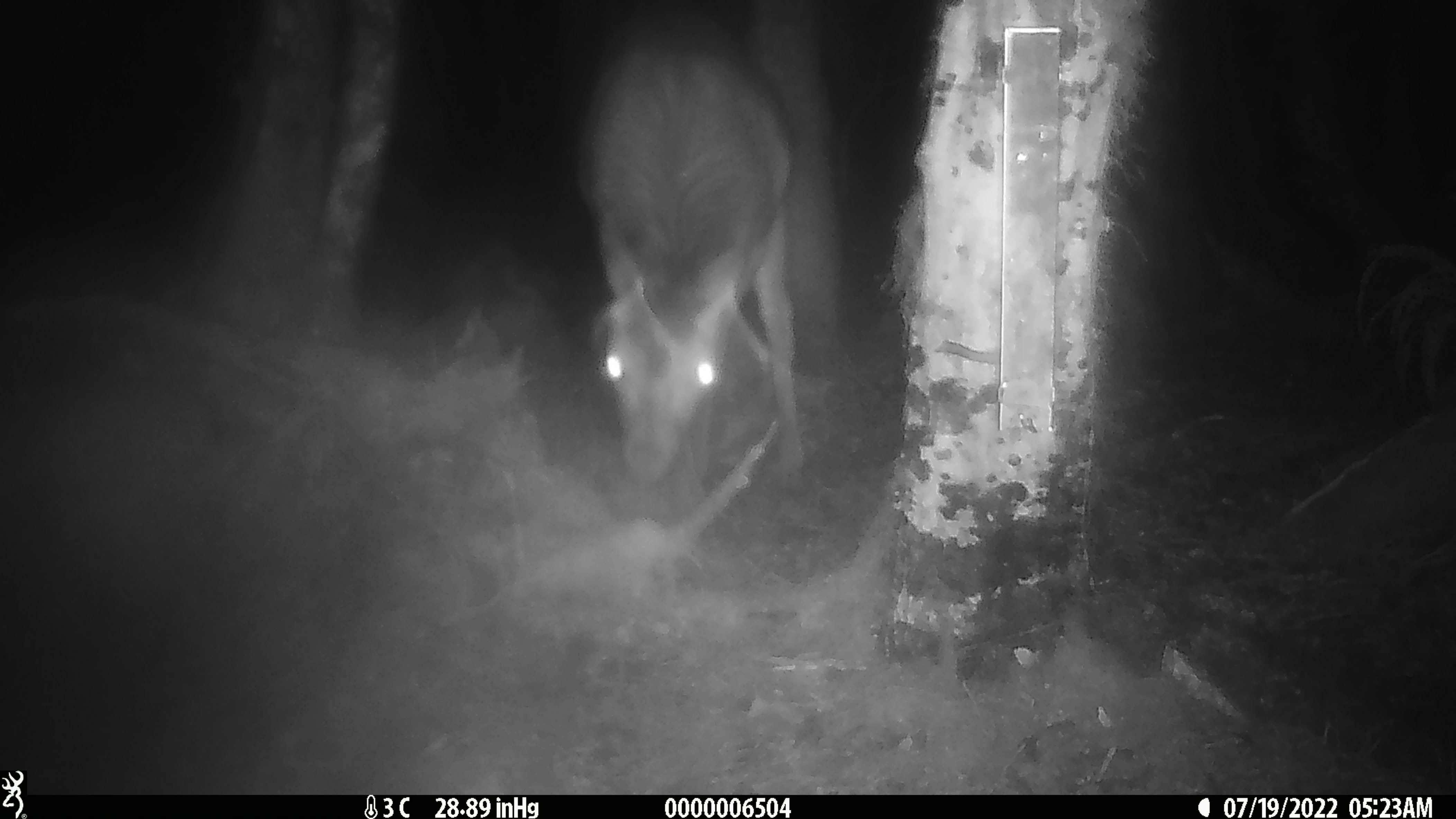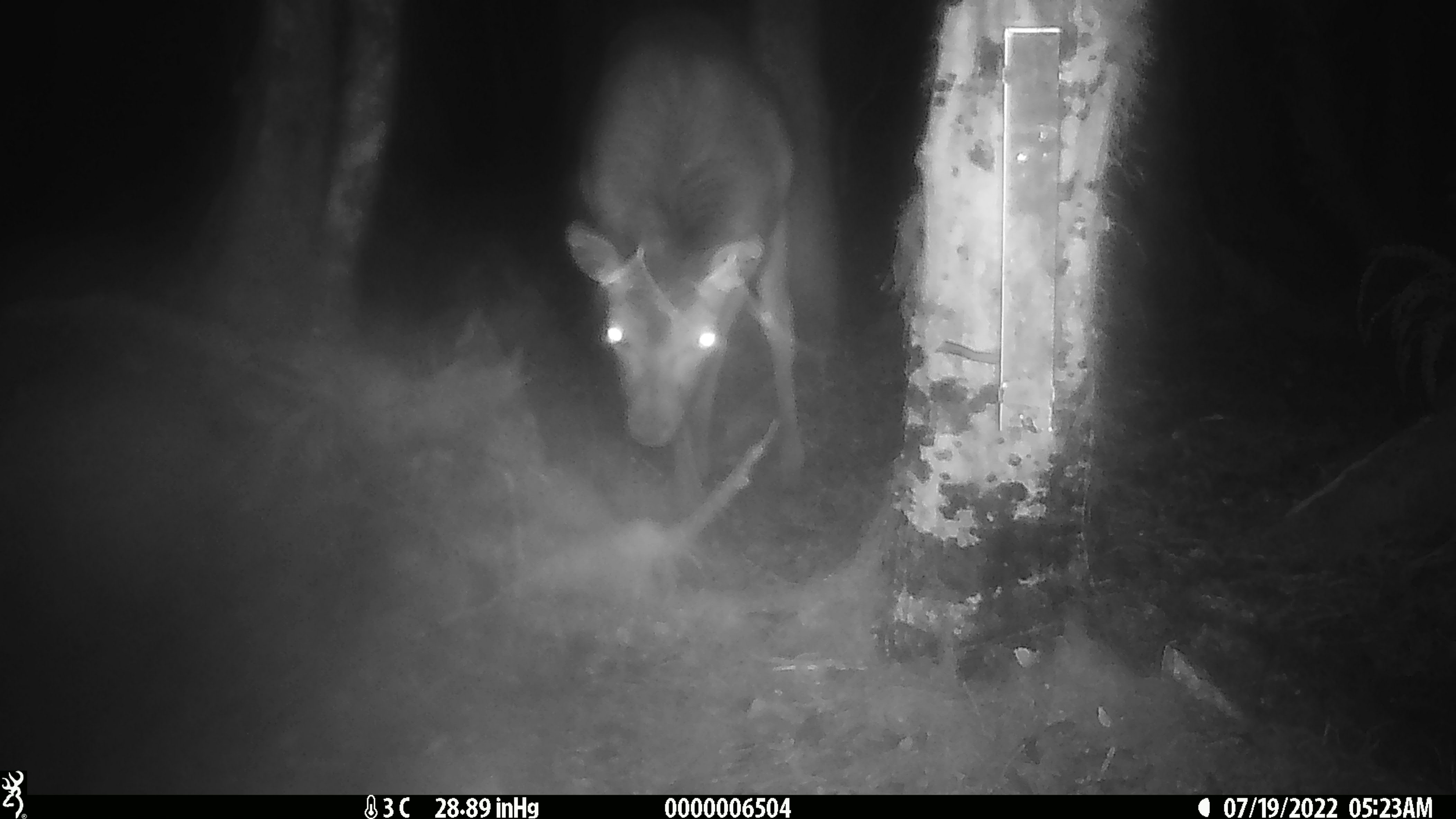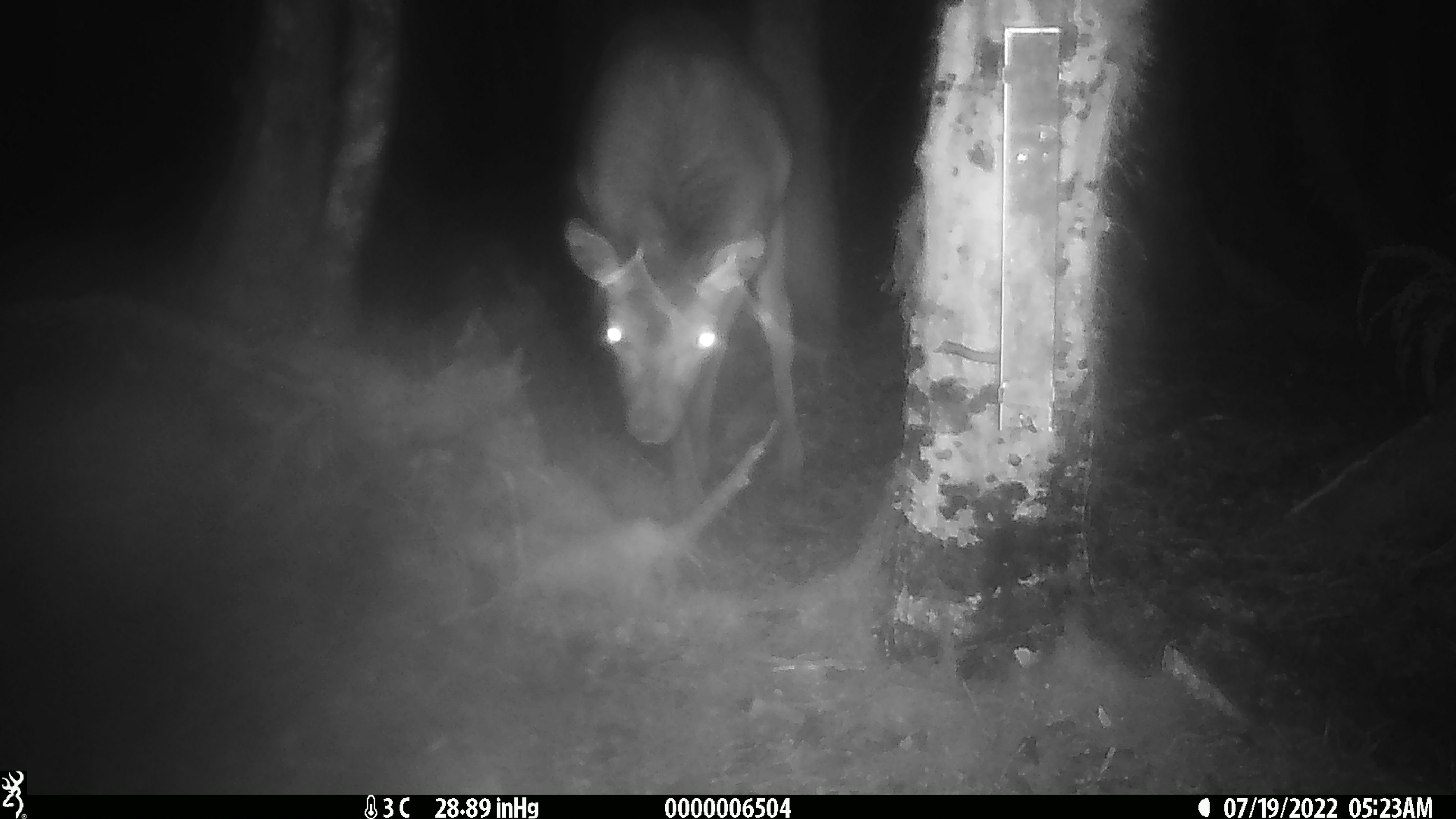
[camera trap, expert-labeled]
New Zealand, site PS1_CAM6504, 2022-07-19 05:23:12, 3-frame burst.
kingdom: Animalia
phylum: Chordata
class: Mammalia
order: Artiodactyla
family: Cervidae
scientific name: Cervidae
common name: deer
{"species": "deer (Cervidae)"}